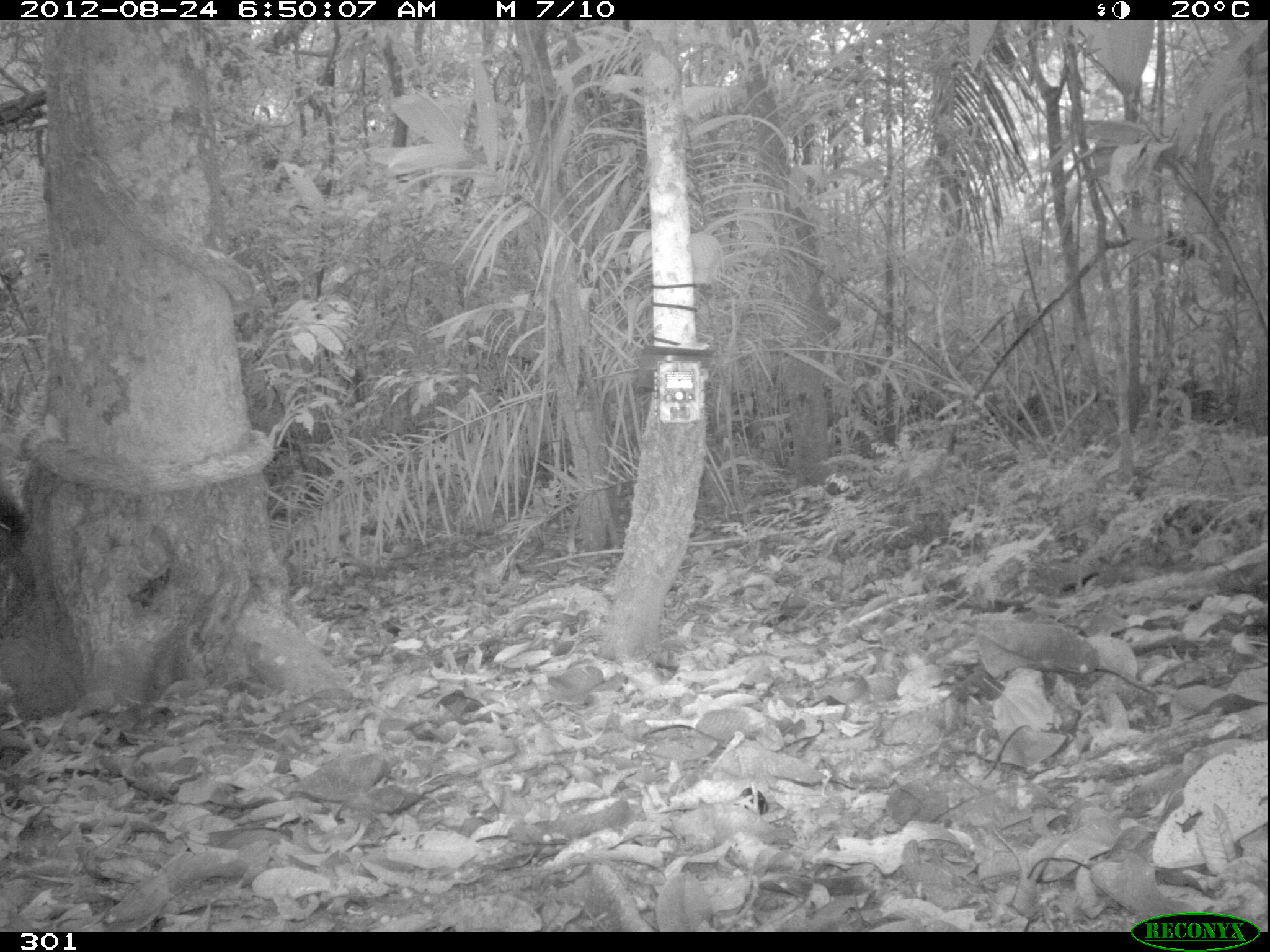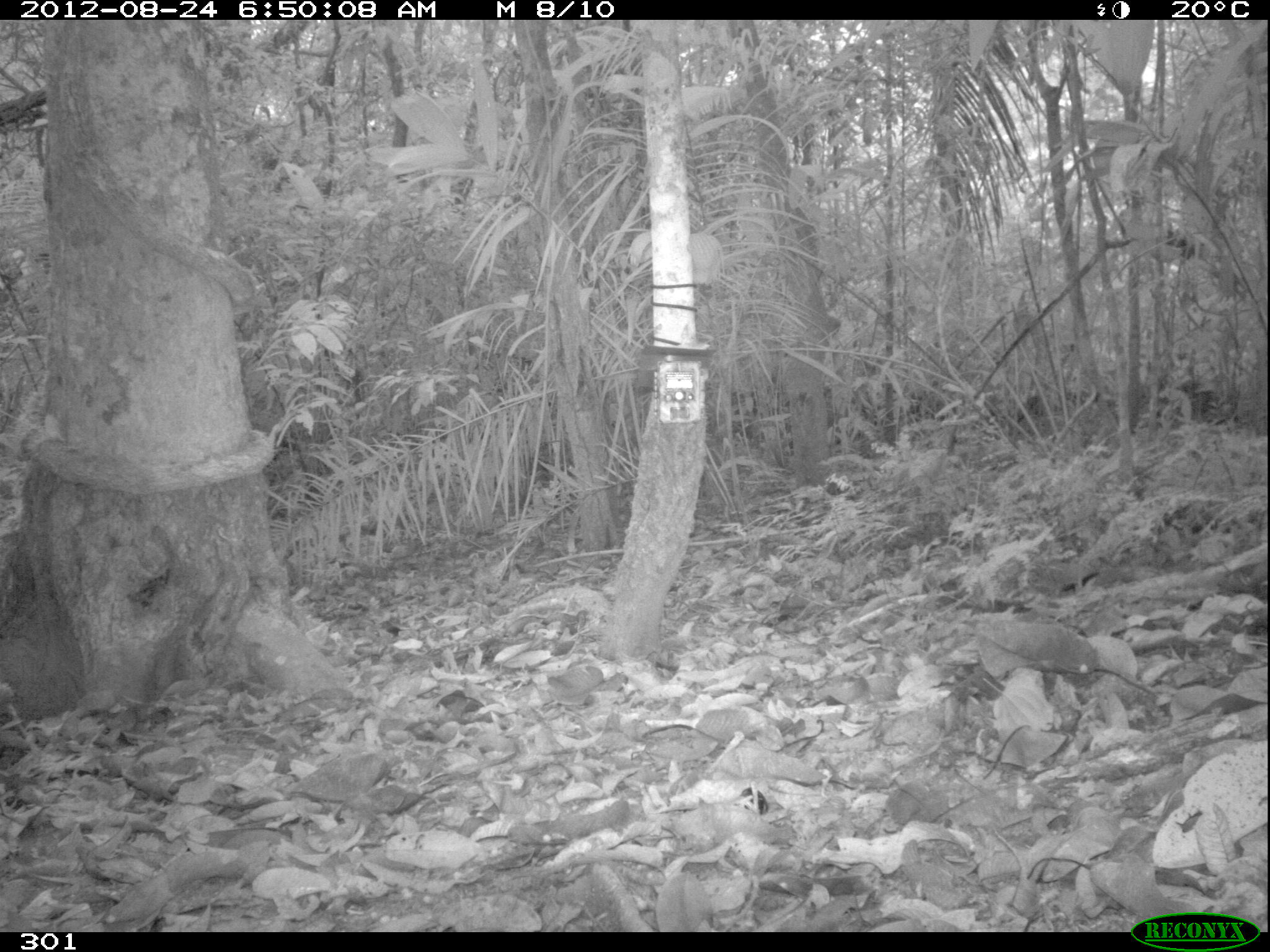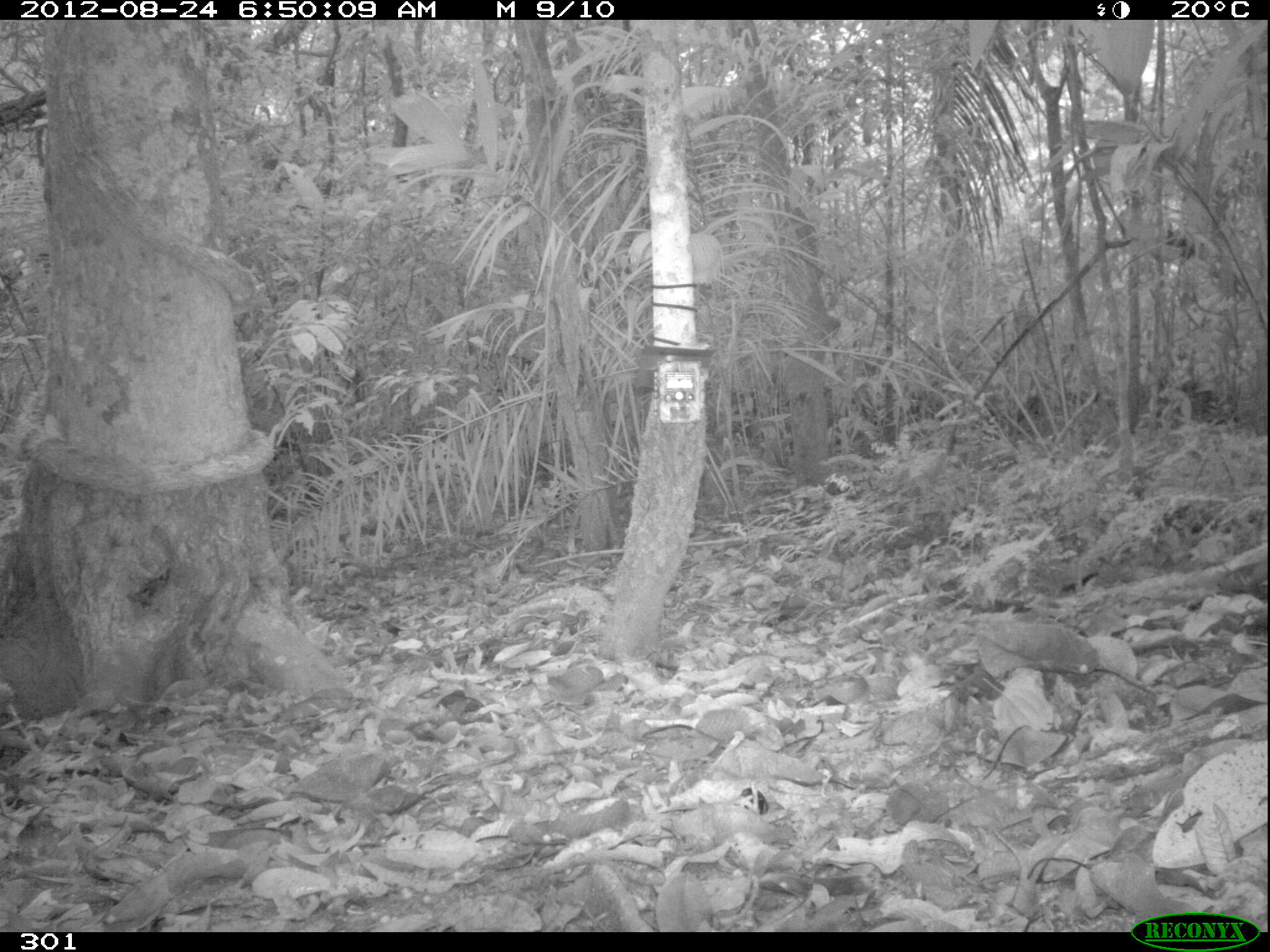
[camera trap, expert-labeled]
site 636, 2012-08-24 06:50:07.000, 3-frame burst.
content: unidentified animal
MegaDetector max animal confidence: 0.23